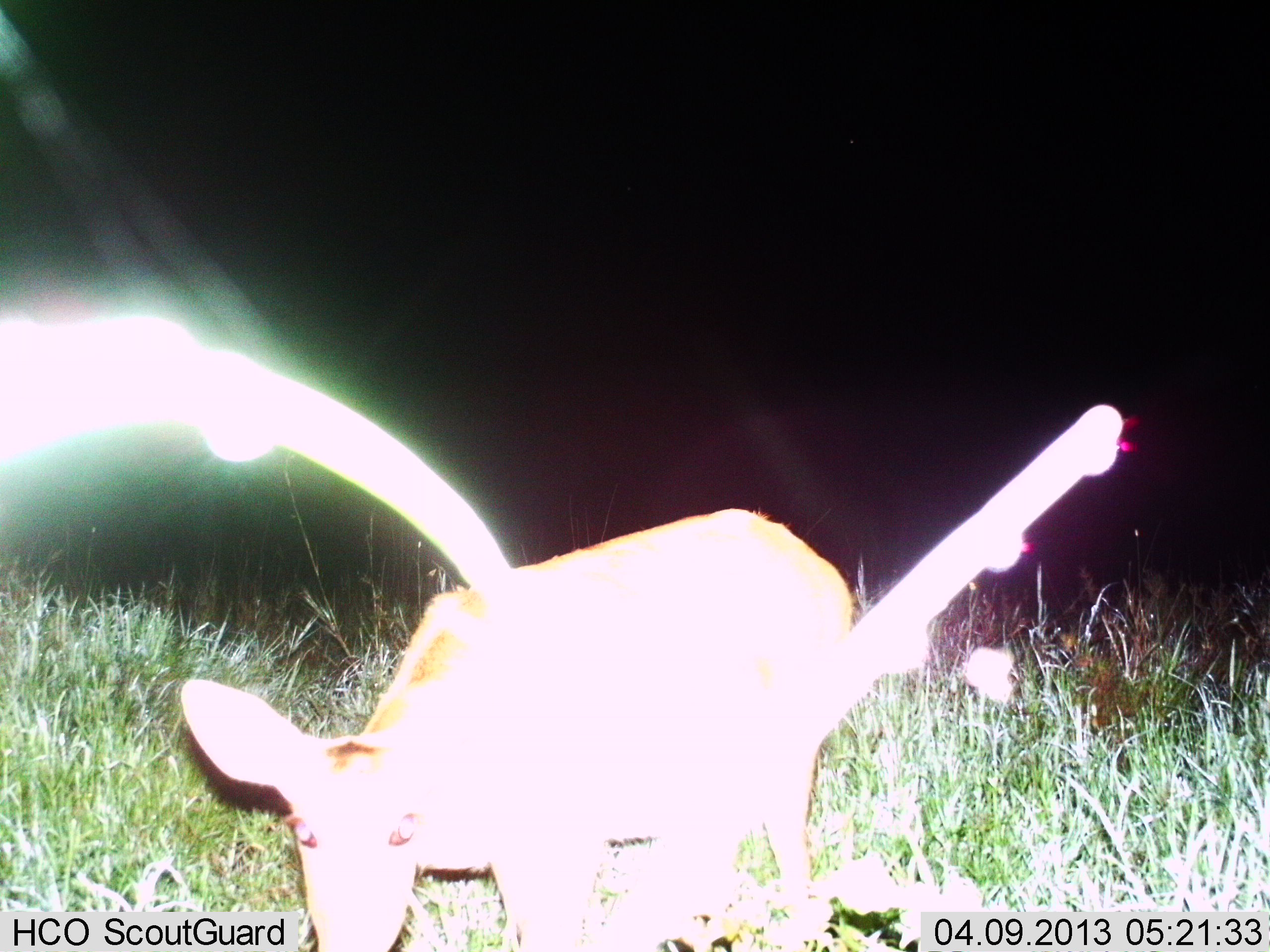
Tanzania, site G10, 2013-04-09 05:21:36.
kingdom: Animalia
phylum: Chordata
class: Mammalia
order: Artiodactyla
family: Bovidae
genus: Redunca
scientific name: Redunca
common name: reedbuck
Reedbuck (Redunca), count 1. Behavior (volunteer vote fractions): standing 69%, resting 0%, moving 12%, interacting 0%. Young present (vote fraction): 0%. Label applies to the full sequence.